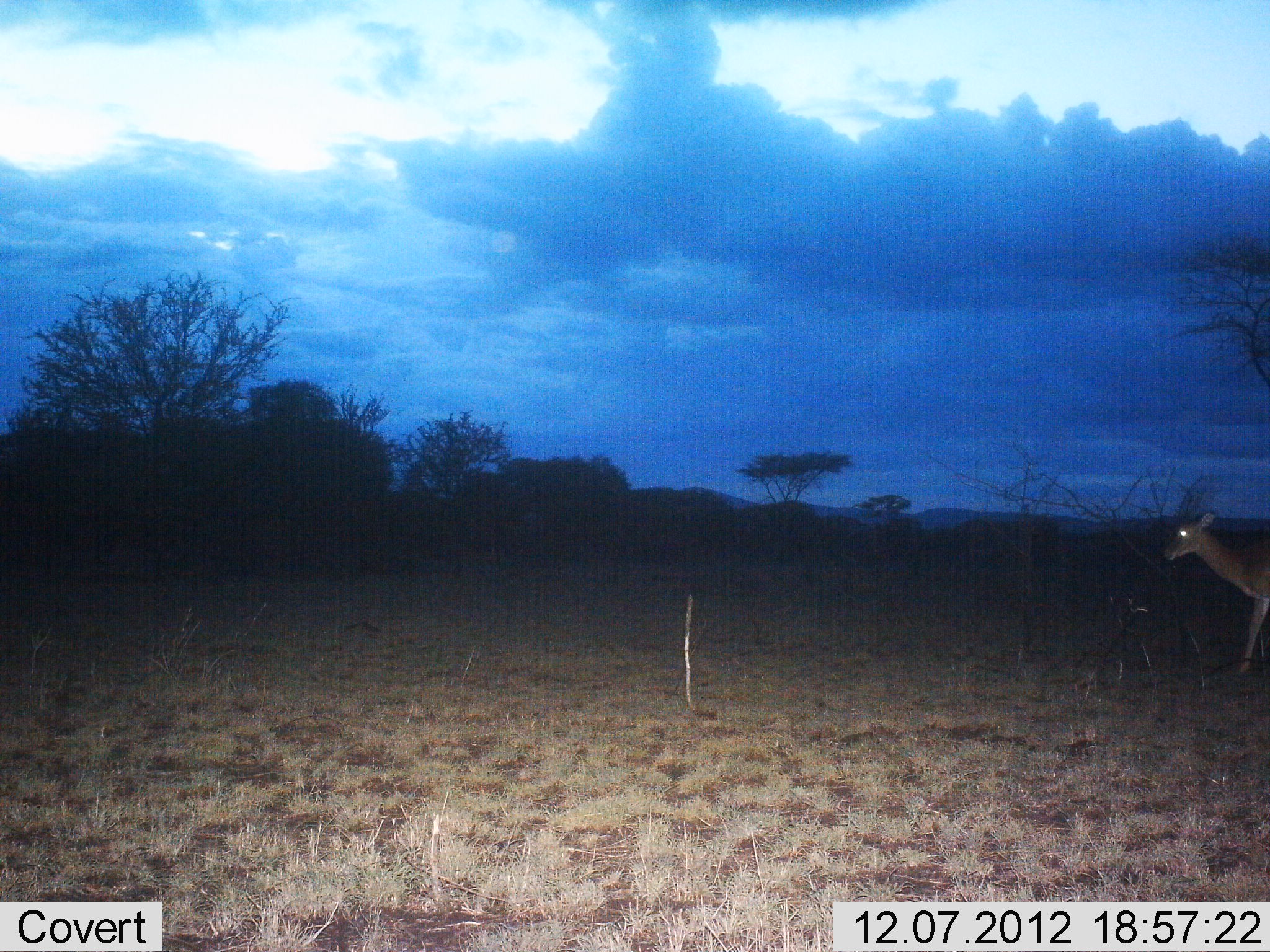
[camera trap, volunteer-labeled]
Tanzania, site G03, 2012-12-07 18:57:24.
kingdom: Animalia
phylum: Chordata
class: Mammalia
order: Artiodactyla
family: Bovidae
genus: Aepyceros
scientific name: Aepyceros melampus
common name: impala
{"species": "impala (Aepyceros melampus)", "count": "1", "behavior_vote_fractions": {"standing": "8%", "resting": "0%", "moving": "92%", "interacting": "0%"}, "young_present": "0%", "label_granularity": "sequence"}